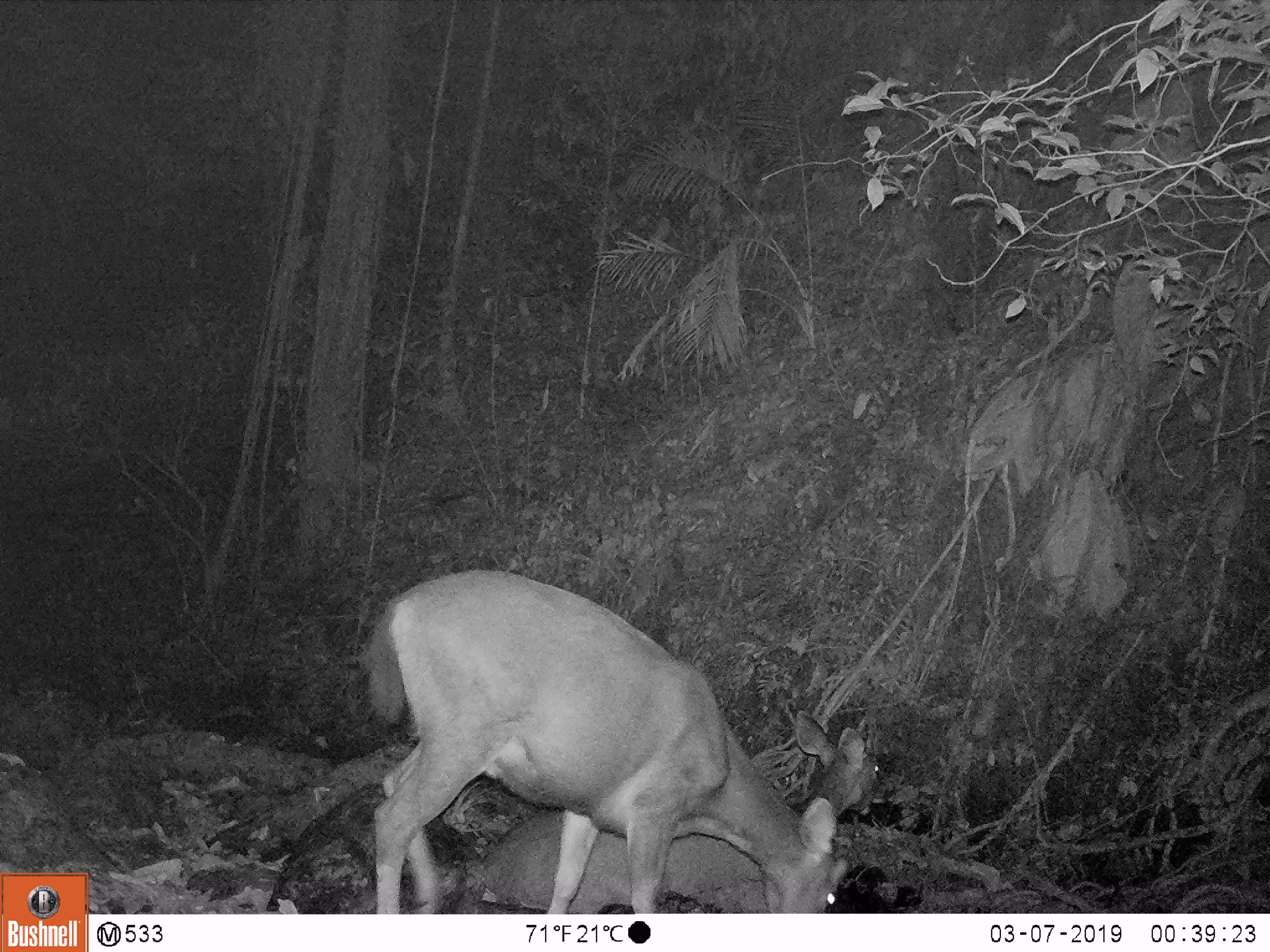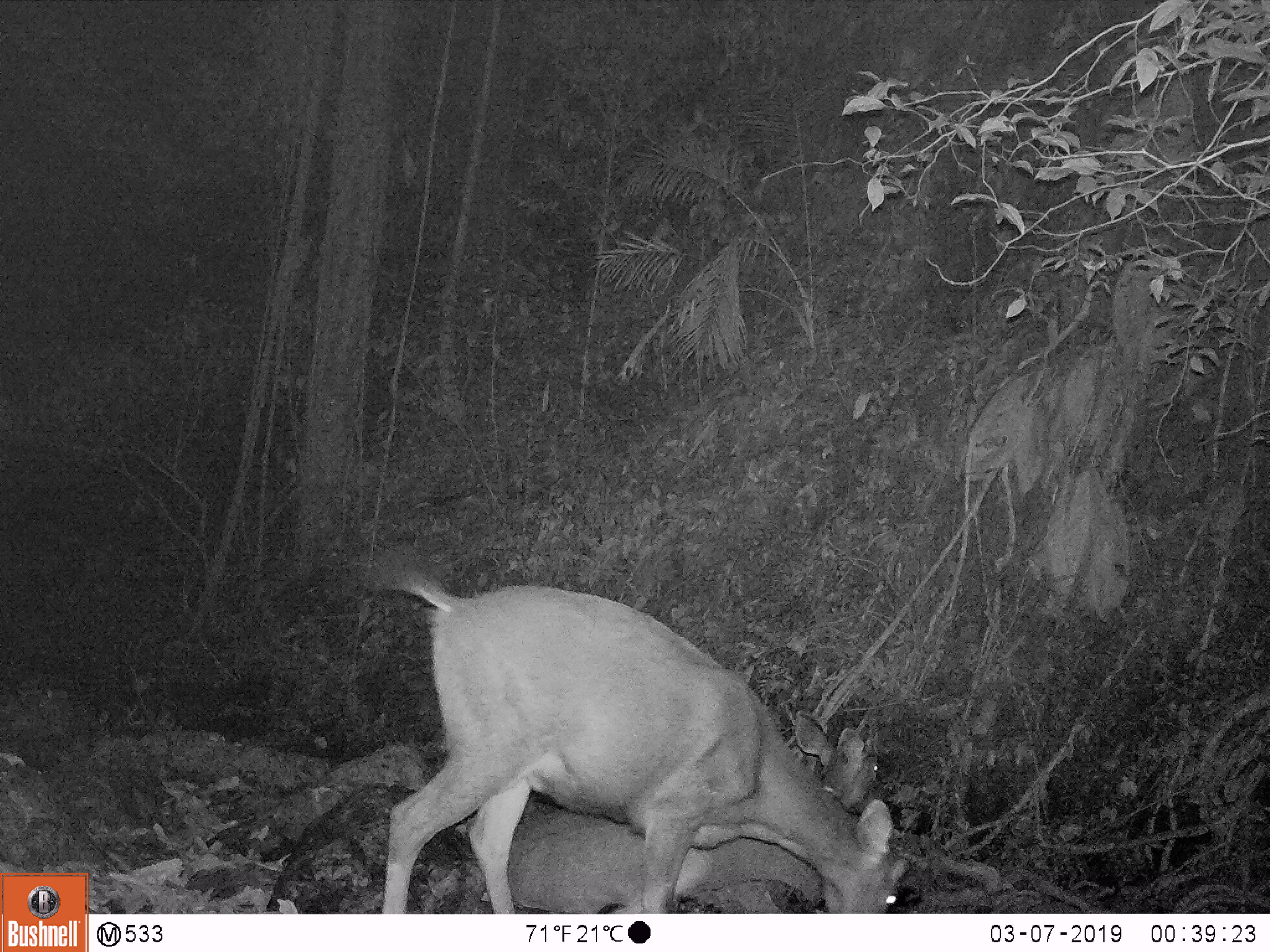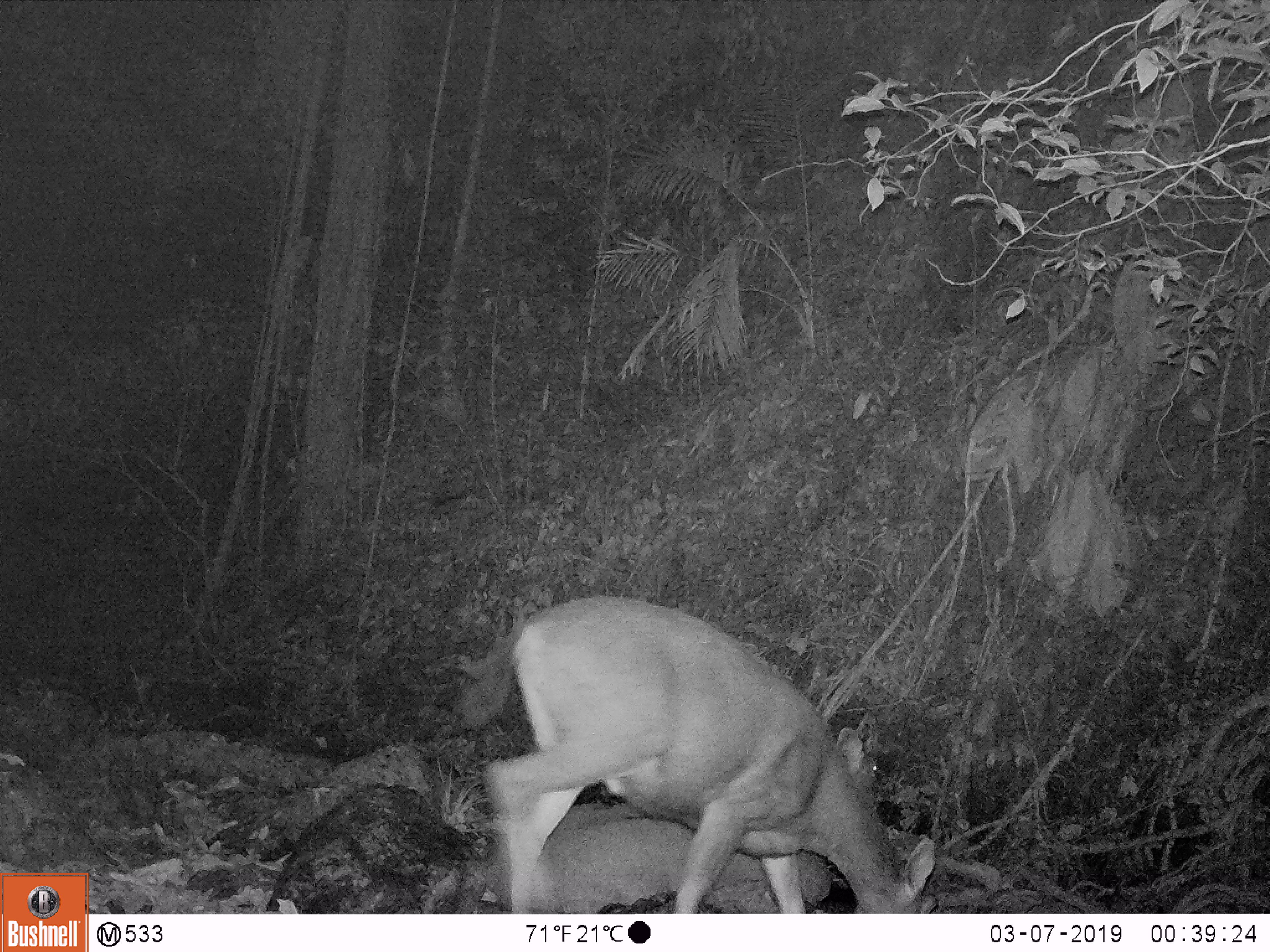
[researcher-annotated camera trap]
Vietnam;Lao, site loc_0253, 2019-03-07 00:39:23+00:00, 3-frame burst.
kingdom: Animalia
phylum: Chordata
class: Mammalia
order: Artiodactyla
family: Cervidae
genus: Rusa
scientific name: Rusa unicolor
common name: sambar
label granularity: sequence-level